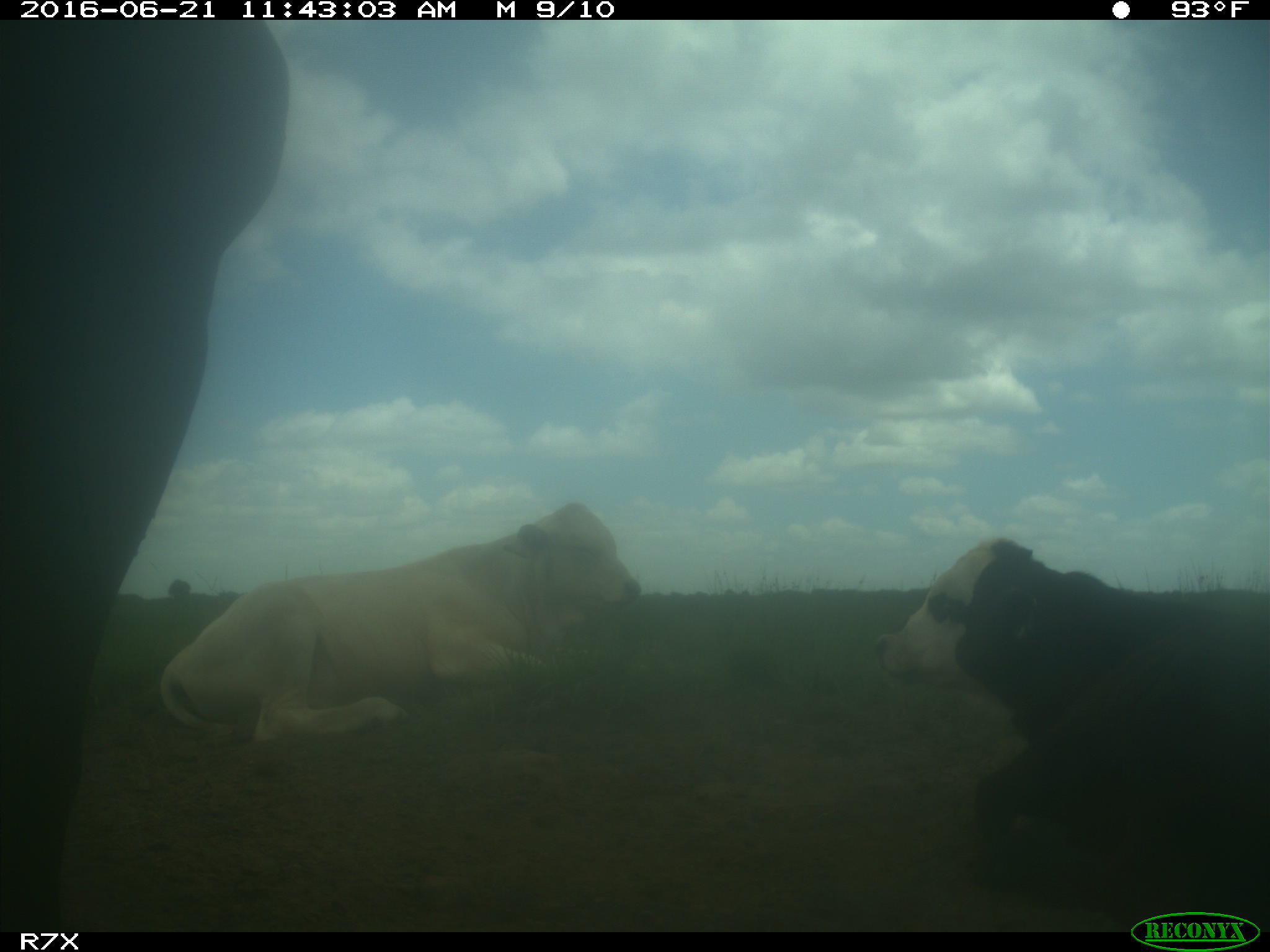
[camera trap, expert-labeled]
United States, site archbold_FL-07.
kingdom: Animalia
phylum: Chordata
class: Mammalia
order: Artiodactyla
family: Bovidae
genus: Bos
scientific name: Bos taurus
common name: domestic cow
Bos taurus (domestic cow).